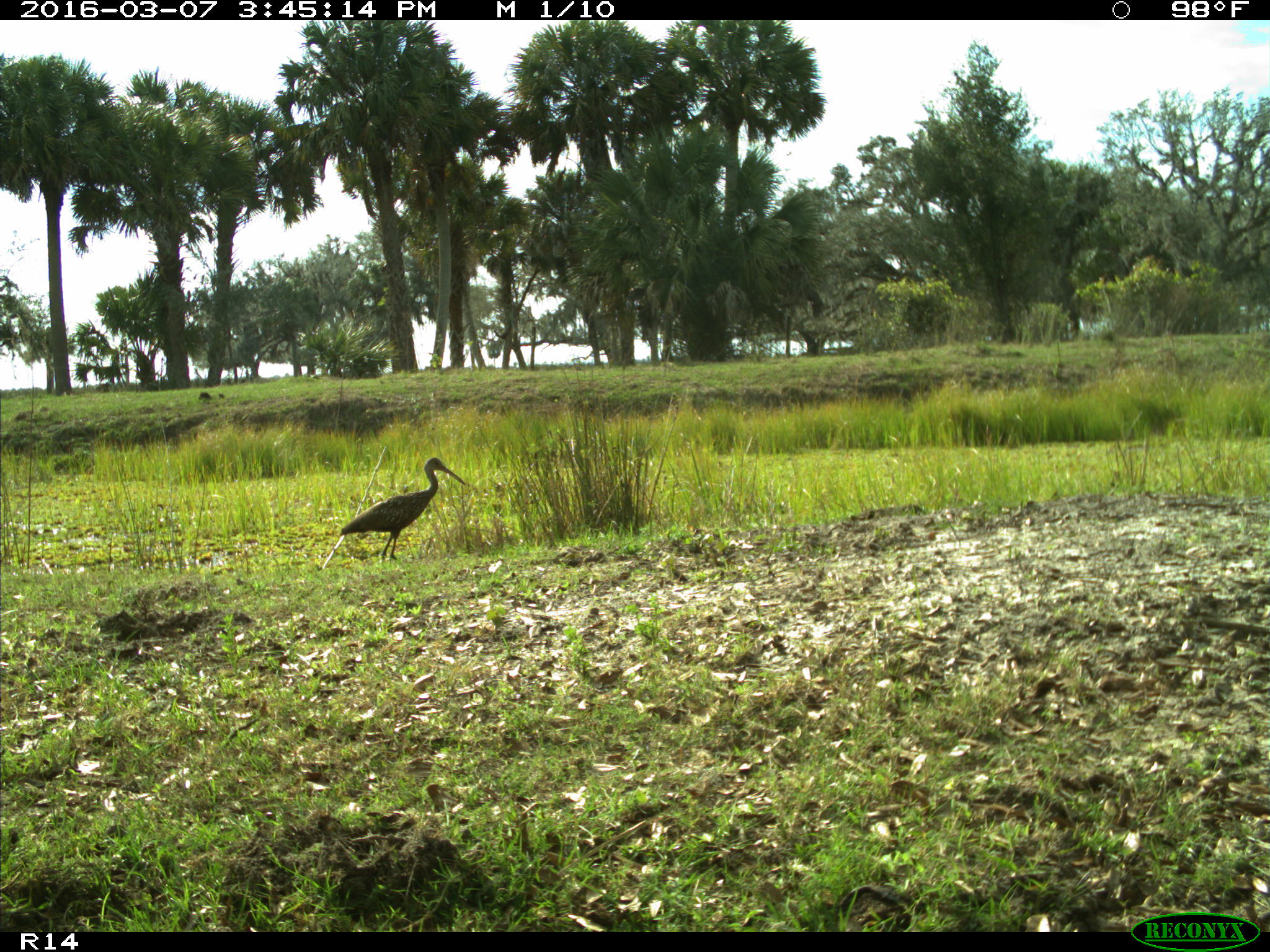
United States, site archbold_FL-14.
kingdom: Animalia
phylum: Chordata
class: Aves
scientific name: Aves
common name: birds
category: unidentified bird